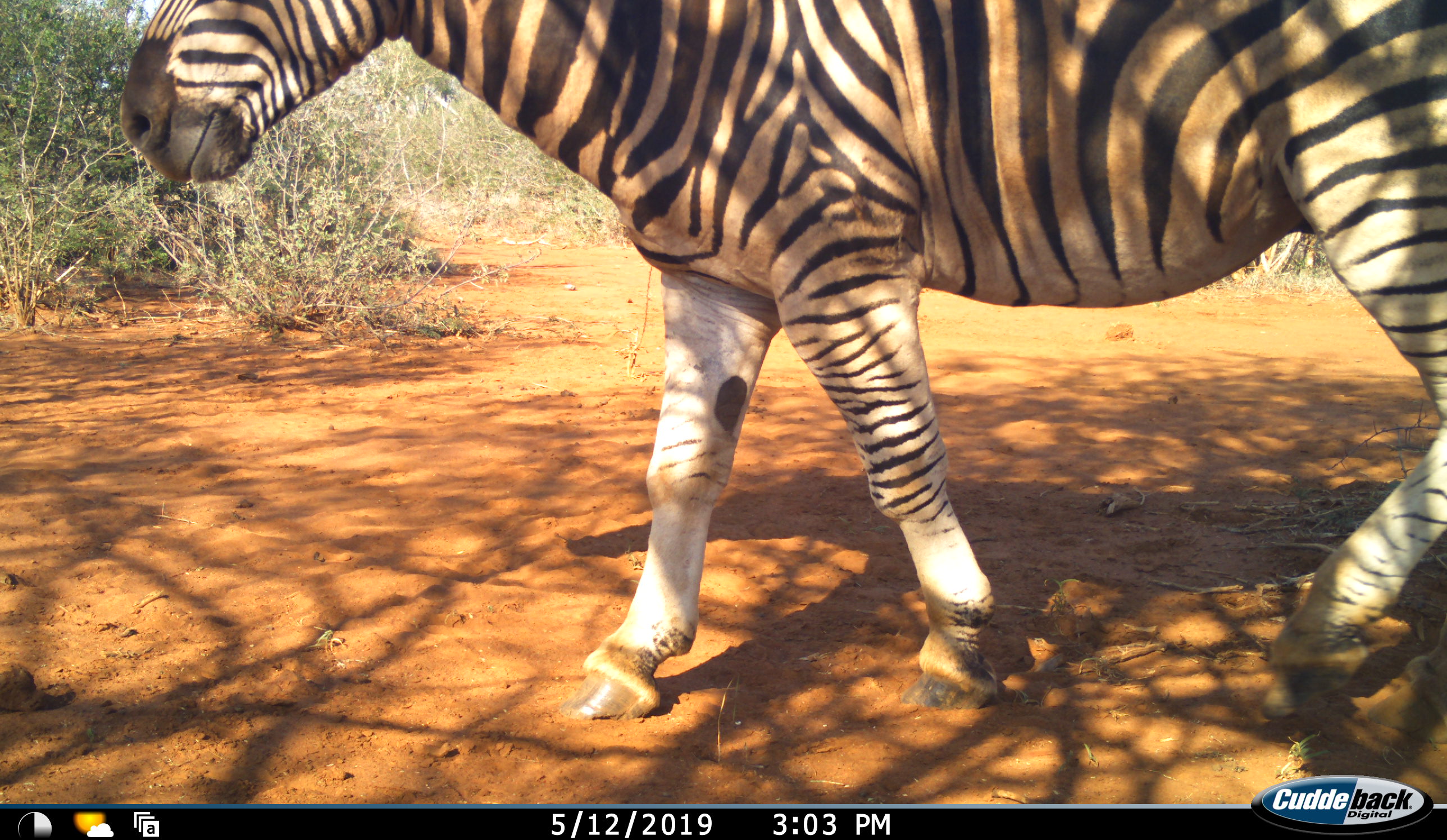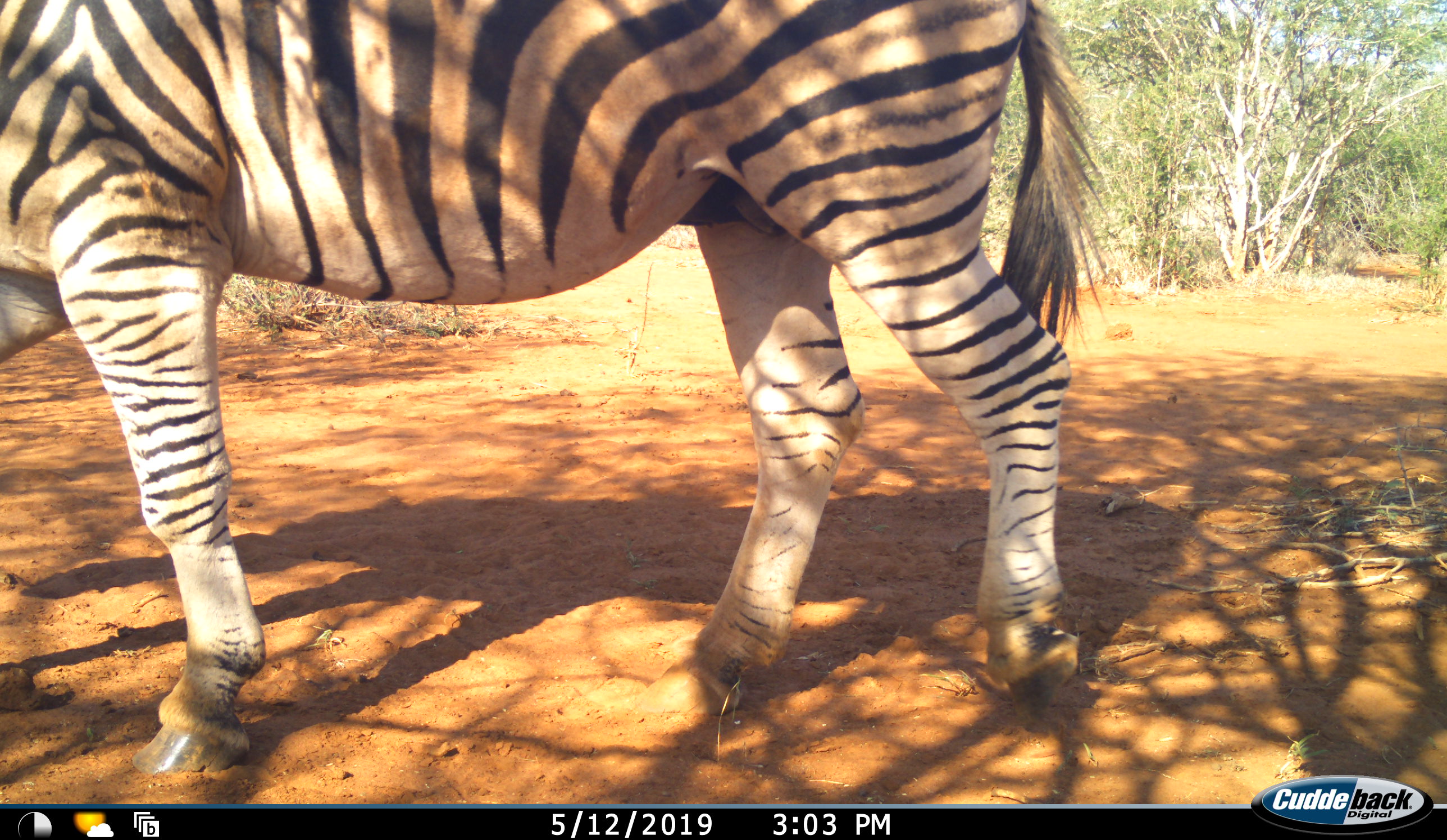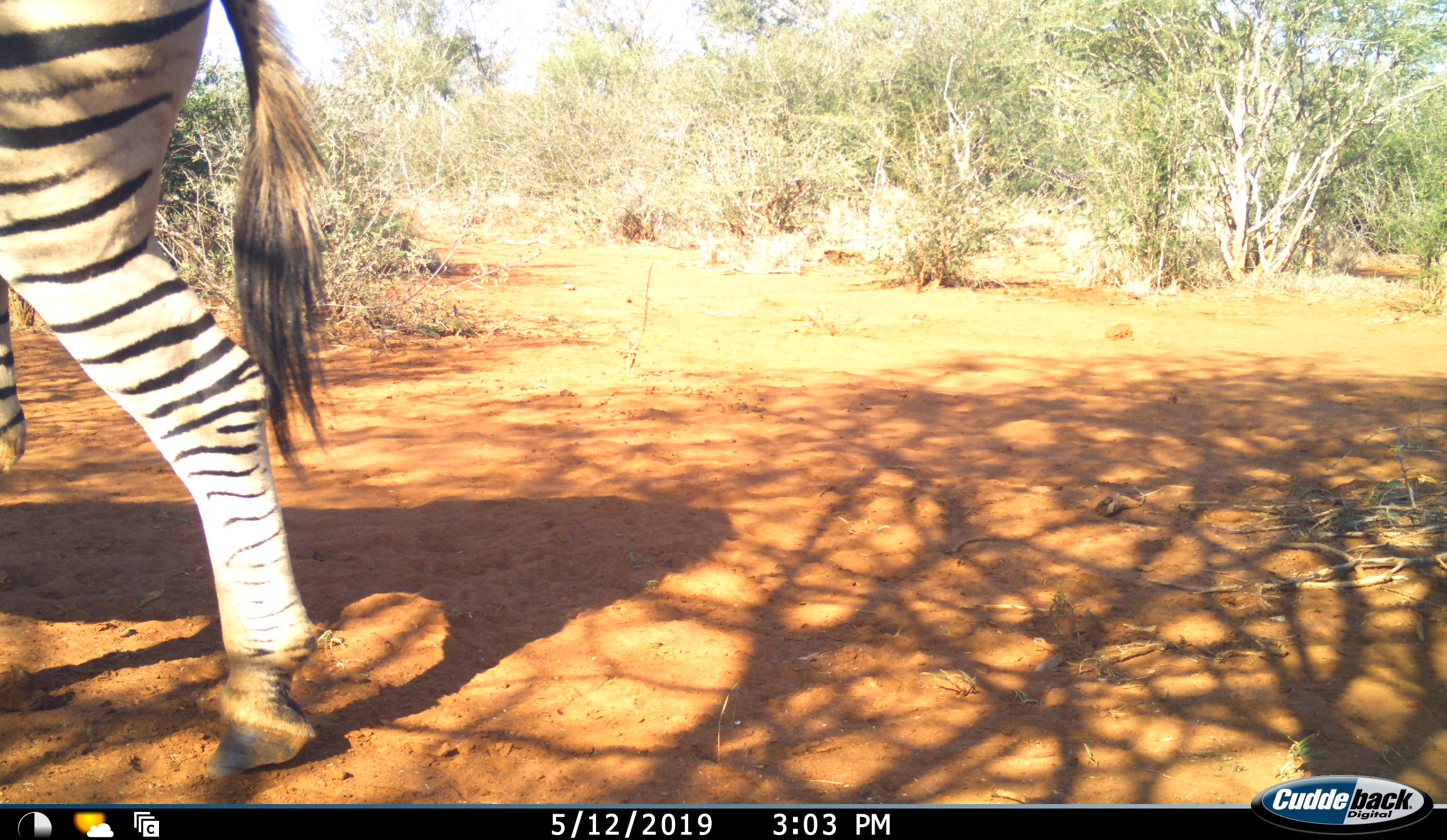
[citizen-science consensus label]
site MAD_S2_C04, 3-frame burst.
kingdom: Animalia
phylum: Chordata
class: Mammalia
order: Perissodactyla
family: Equidae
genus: Equus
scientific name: Equus quagga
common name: plains zebra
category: zebraplains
Zebraplains (plains zebra) (Equus quagga), count 1. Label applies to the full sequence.